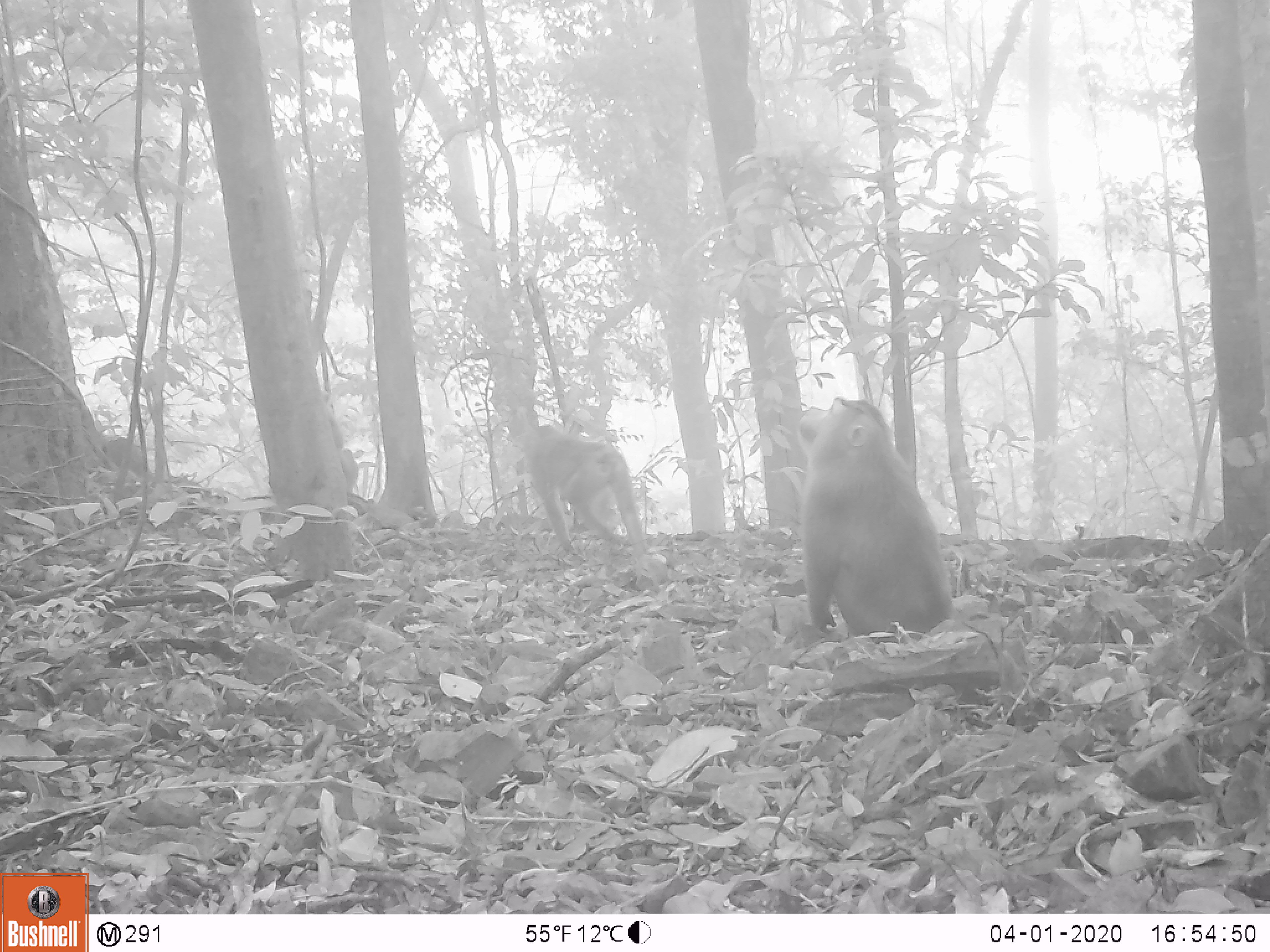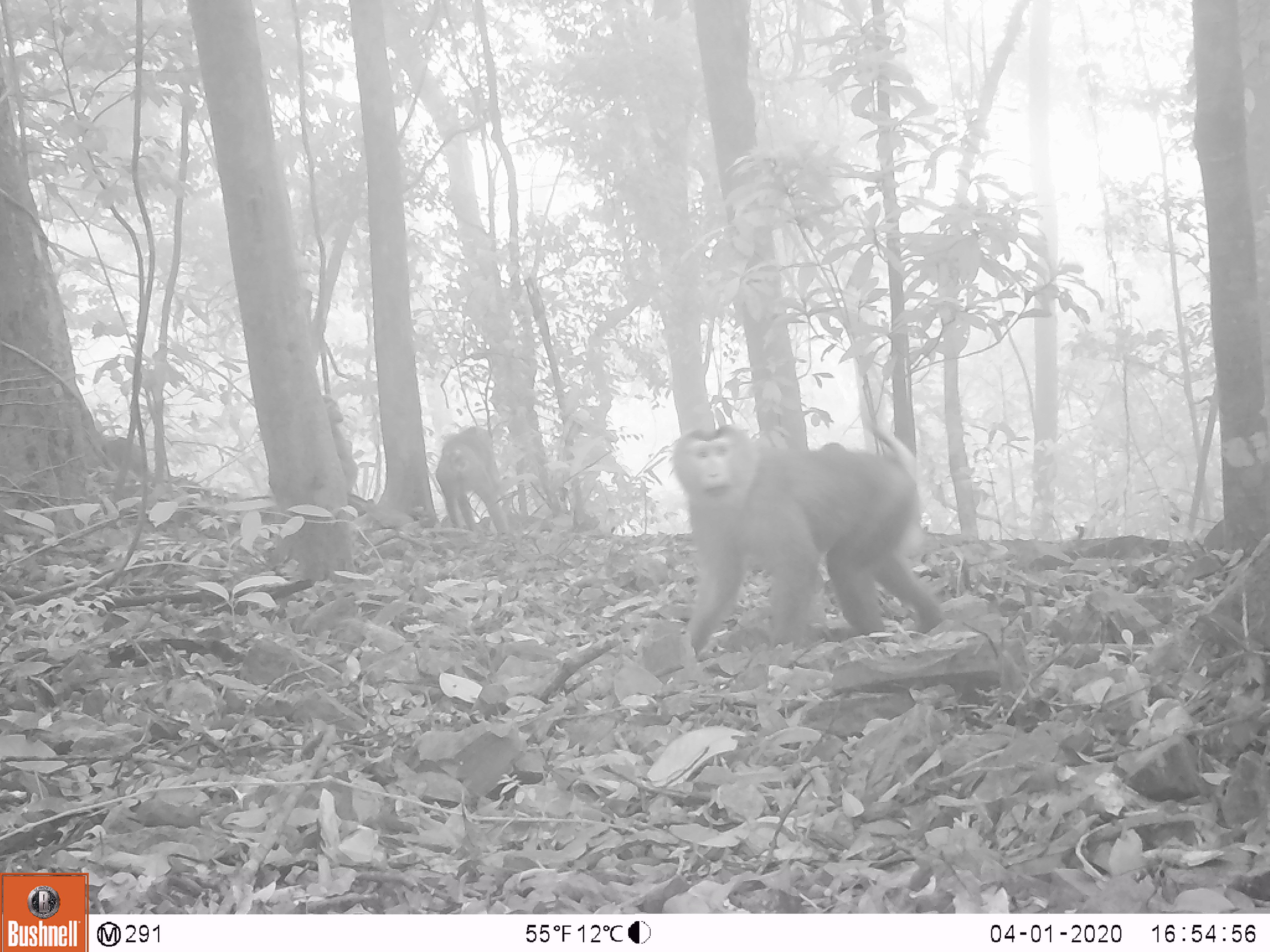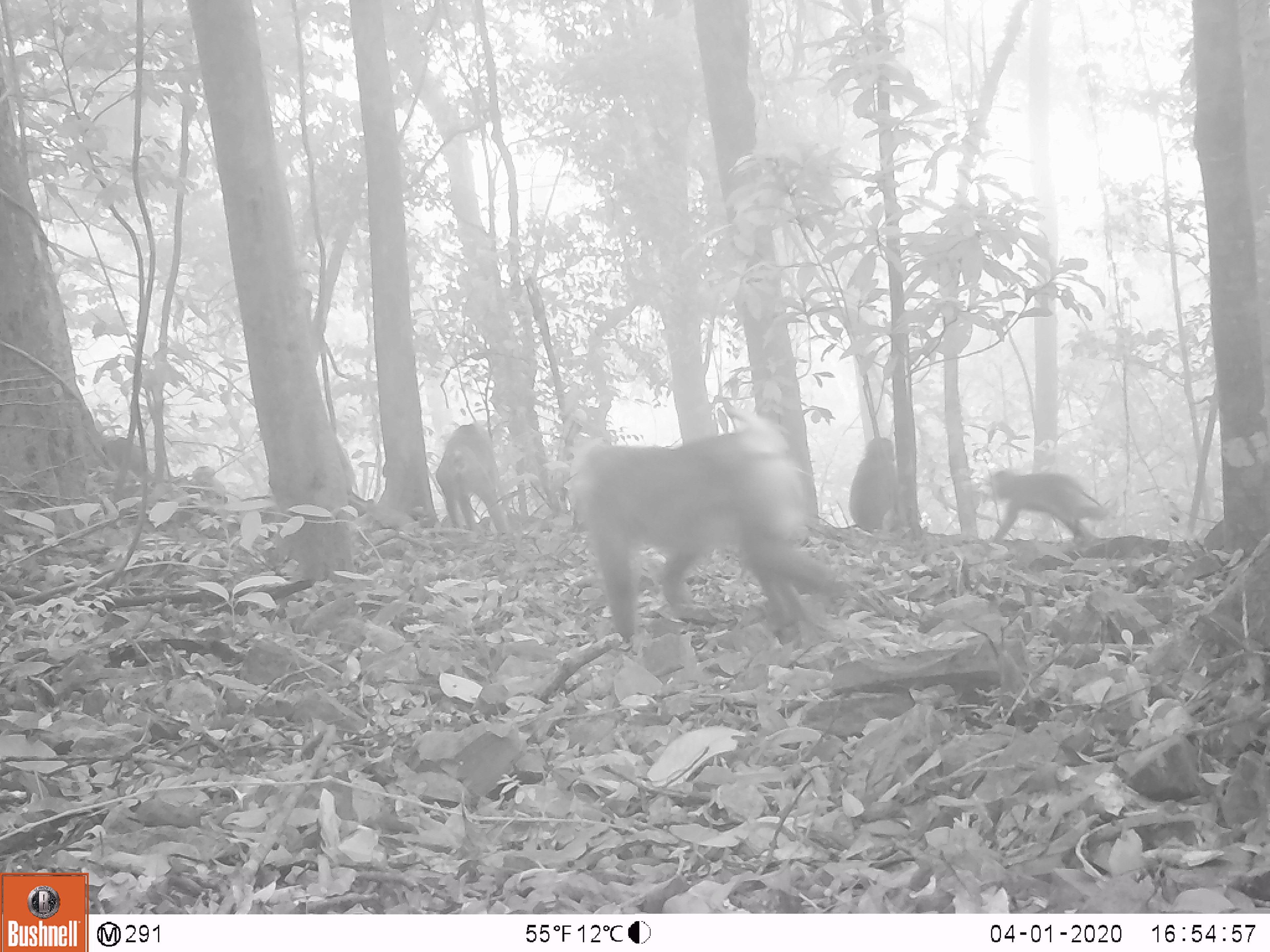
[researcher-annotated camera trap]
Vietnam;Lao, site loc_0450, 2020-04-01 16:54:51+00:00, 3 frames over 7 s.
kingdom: Animalia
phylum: Chordata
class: Mammalia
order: Primates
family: Cercopithecidae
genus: Macaca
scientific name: Macaca nemestrina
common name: pig-tailed macaque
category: pig tailed macaque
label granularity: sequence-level